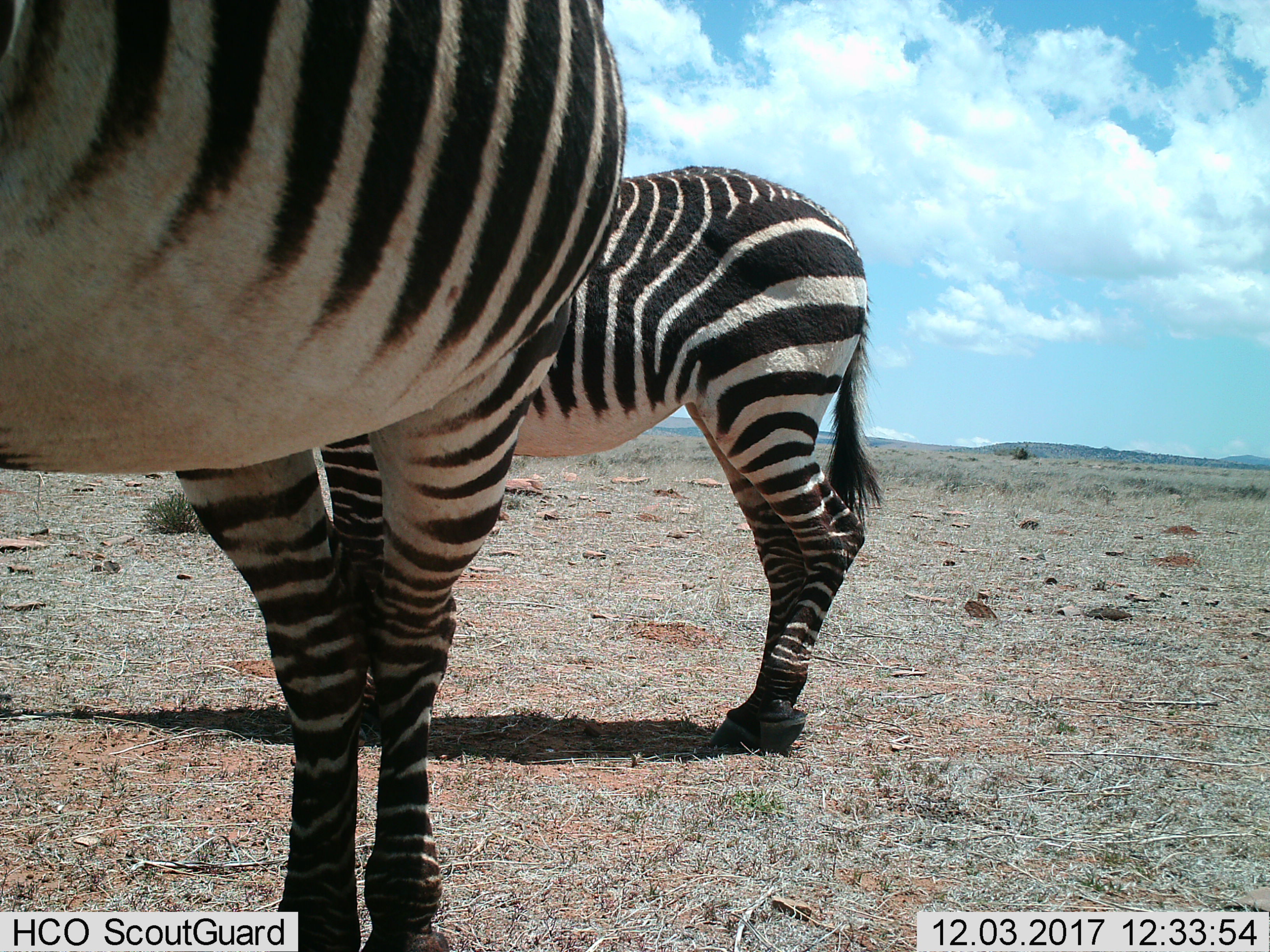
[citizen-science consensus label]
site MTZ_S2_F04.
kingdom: Animalia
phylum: Chordata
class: Mammalia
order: Perissodactyla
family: Equidae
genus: Equus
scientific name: Equus zebra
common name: mountain zebra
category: zebramountain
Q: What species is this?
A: Zebramountain (mountain zebra) (Equus zebra).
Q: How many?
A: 2.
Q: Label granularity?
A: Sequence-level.